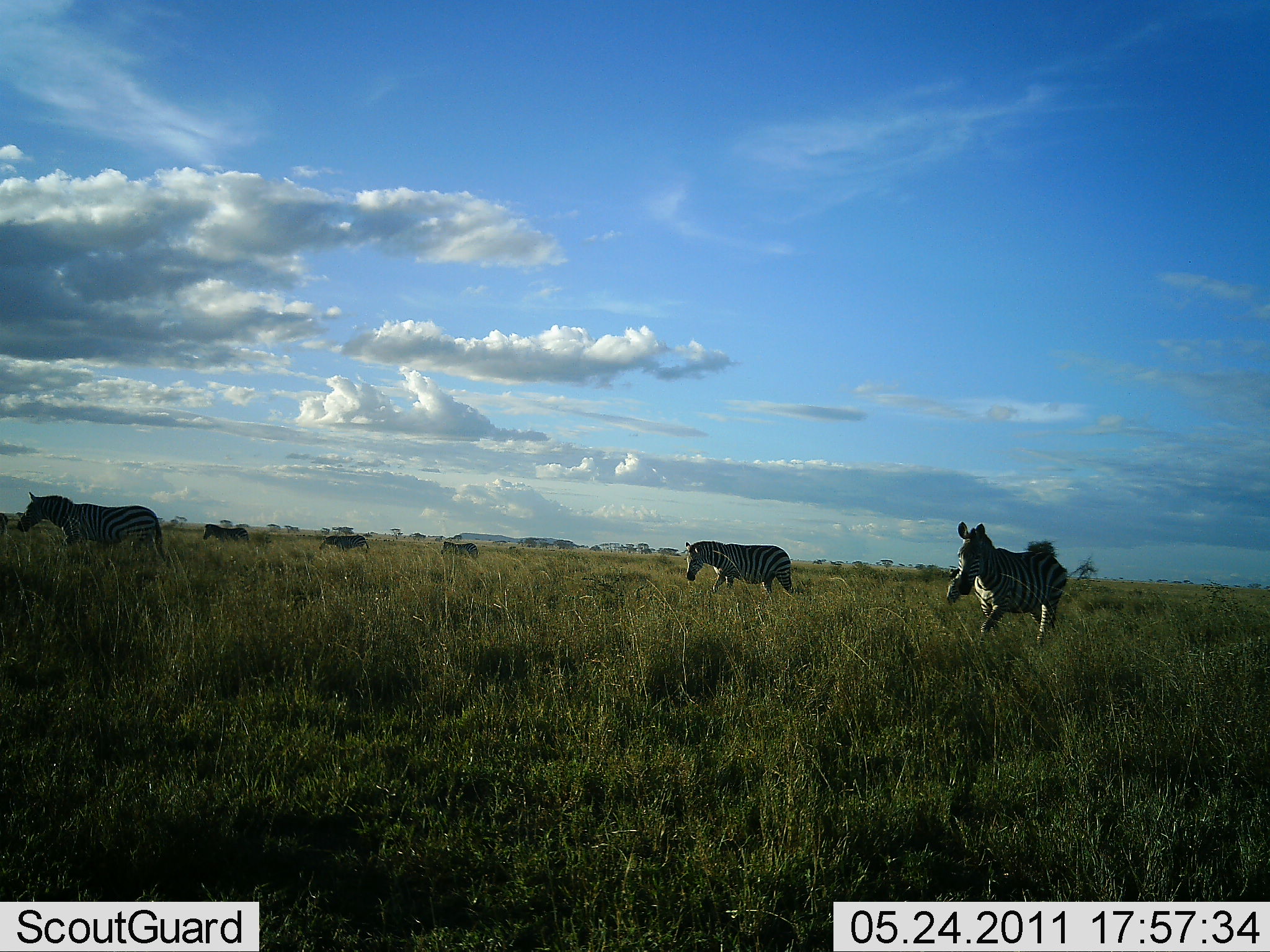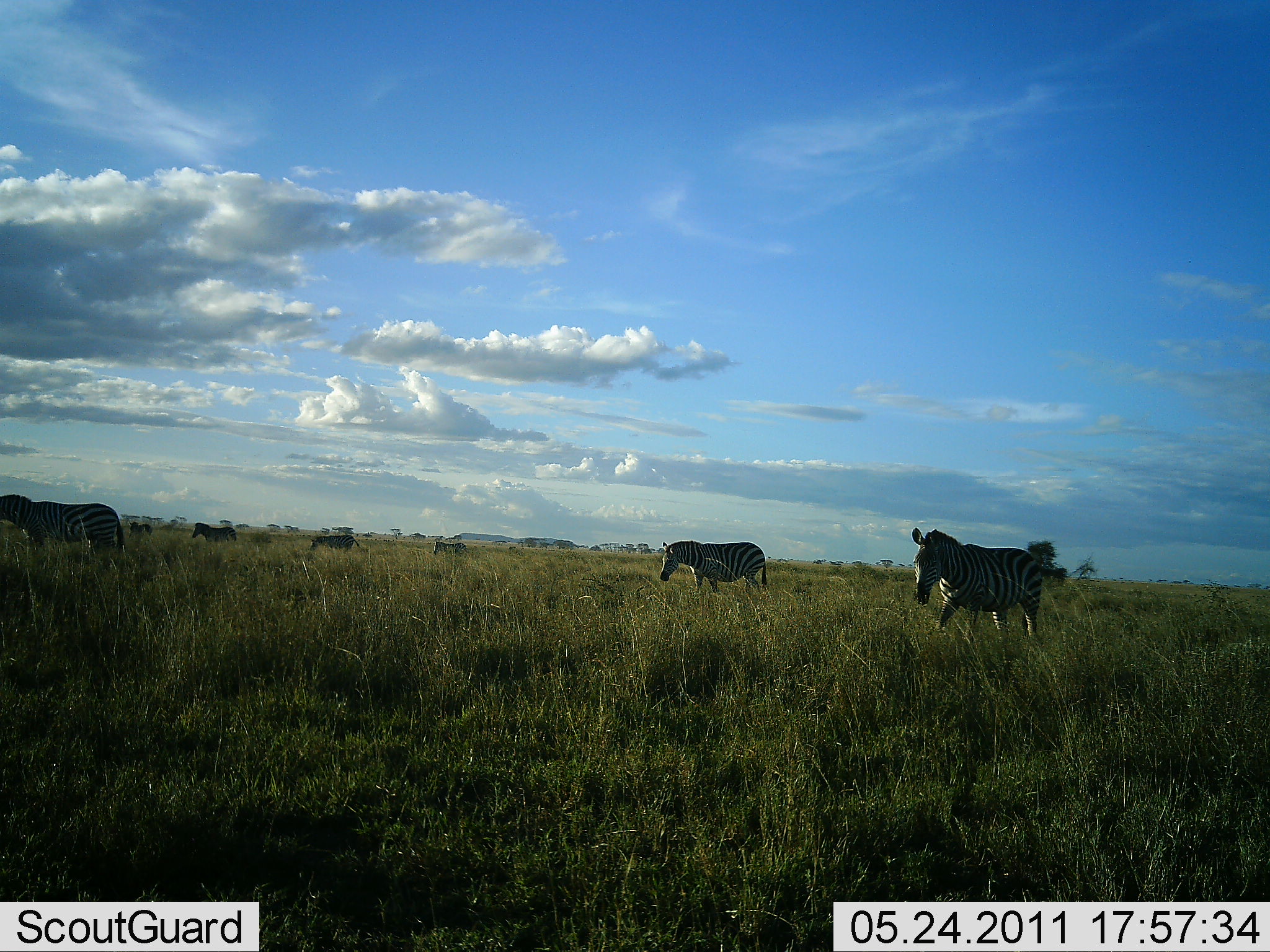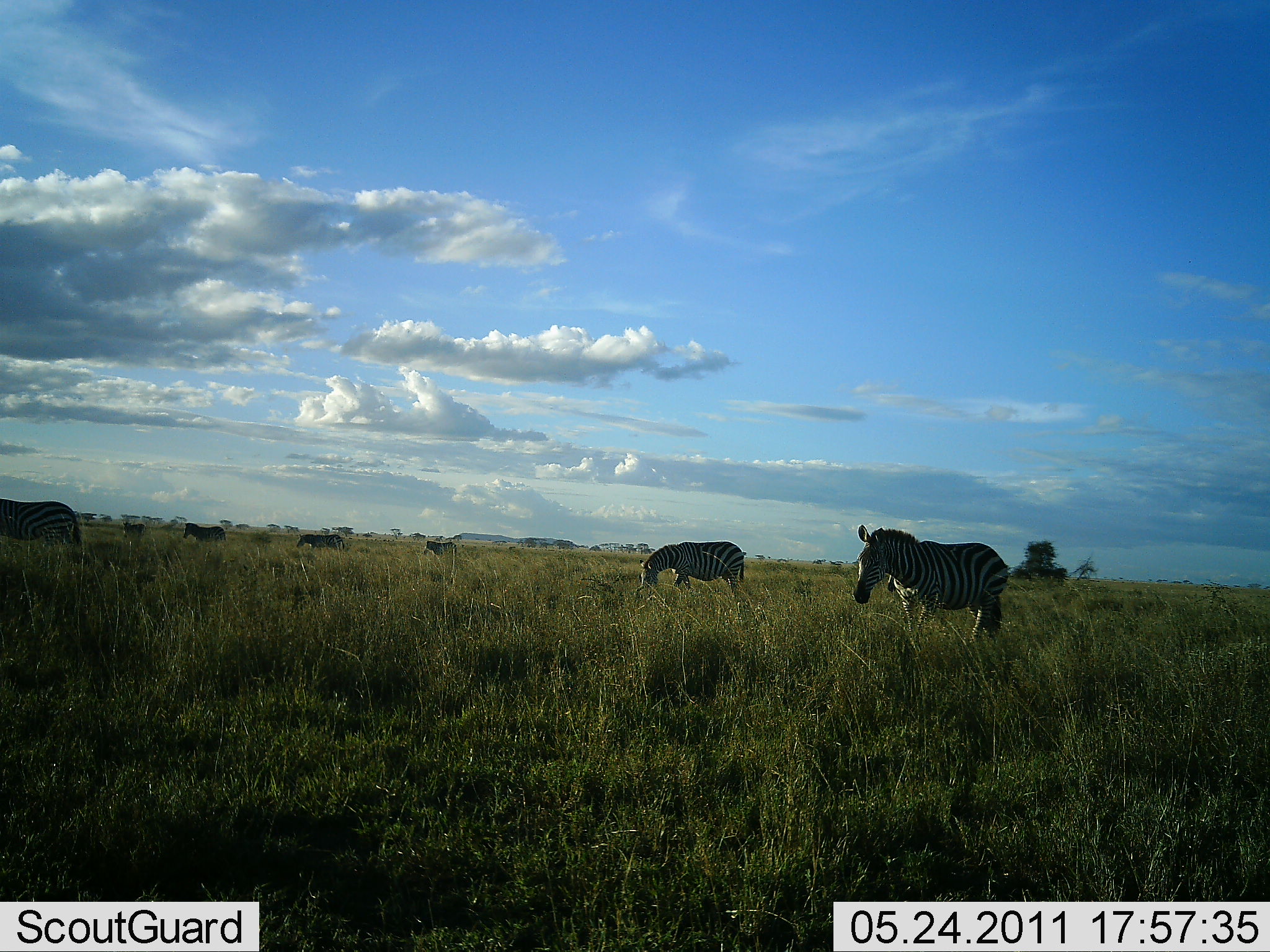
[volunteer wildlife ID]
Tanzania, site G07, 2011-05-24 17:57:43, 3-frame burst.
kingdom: Animalia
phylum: Chordata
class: Mammalia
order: Perissodactyla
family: Equidae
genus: Equus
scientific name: Equus quagga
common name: plains zebra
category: zebra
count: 7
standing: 18%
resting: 0%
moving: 82%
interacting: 0%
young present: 0%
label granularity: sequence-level